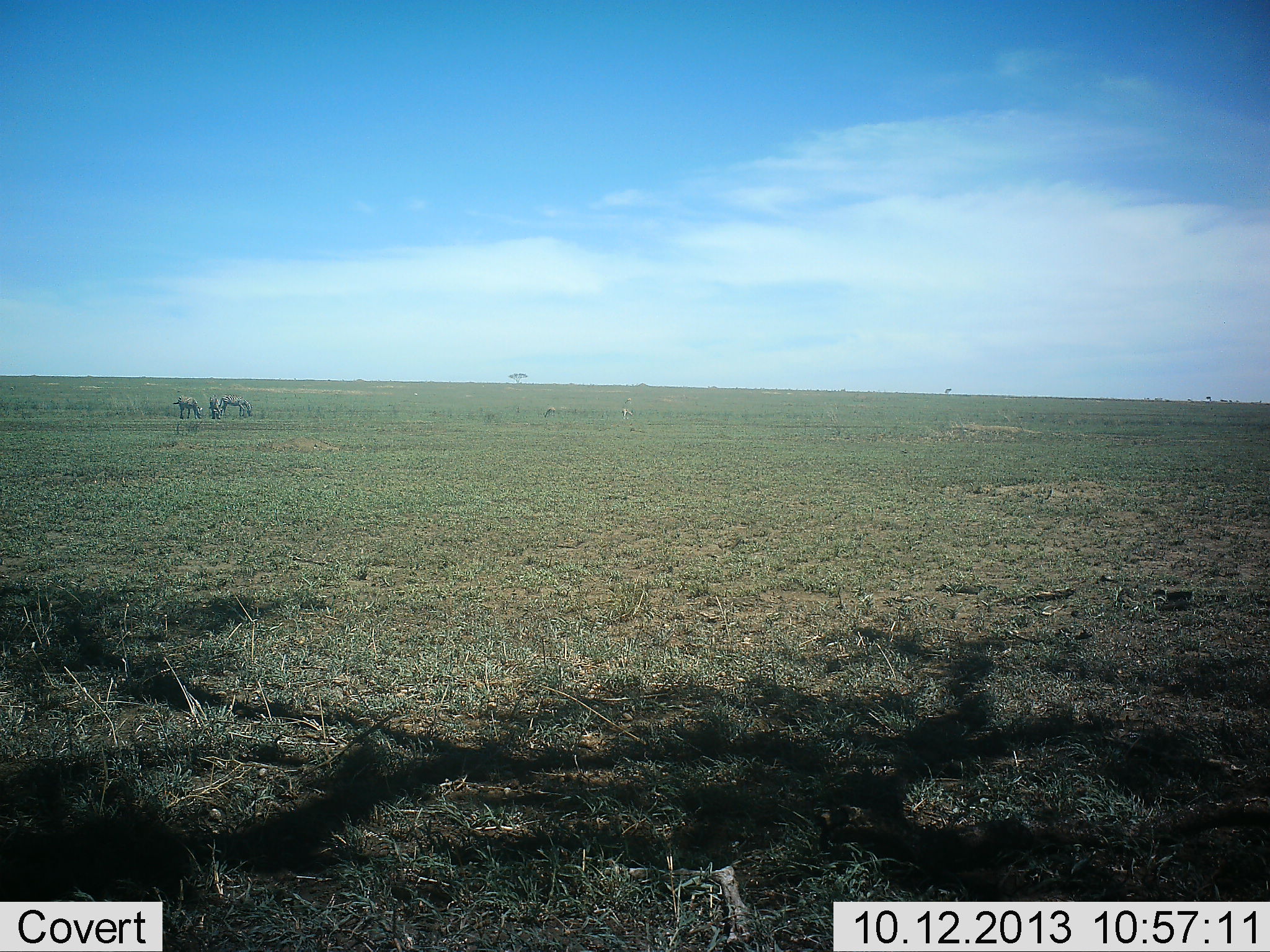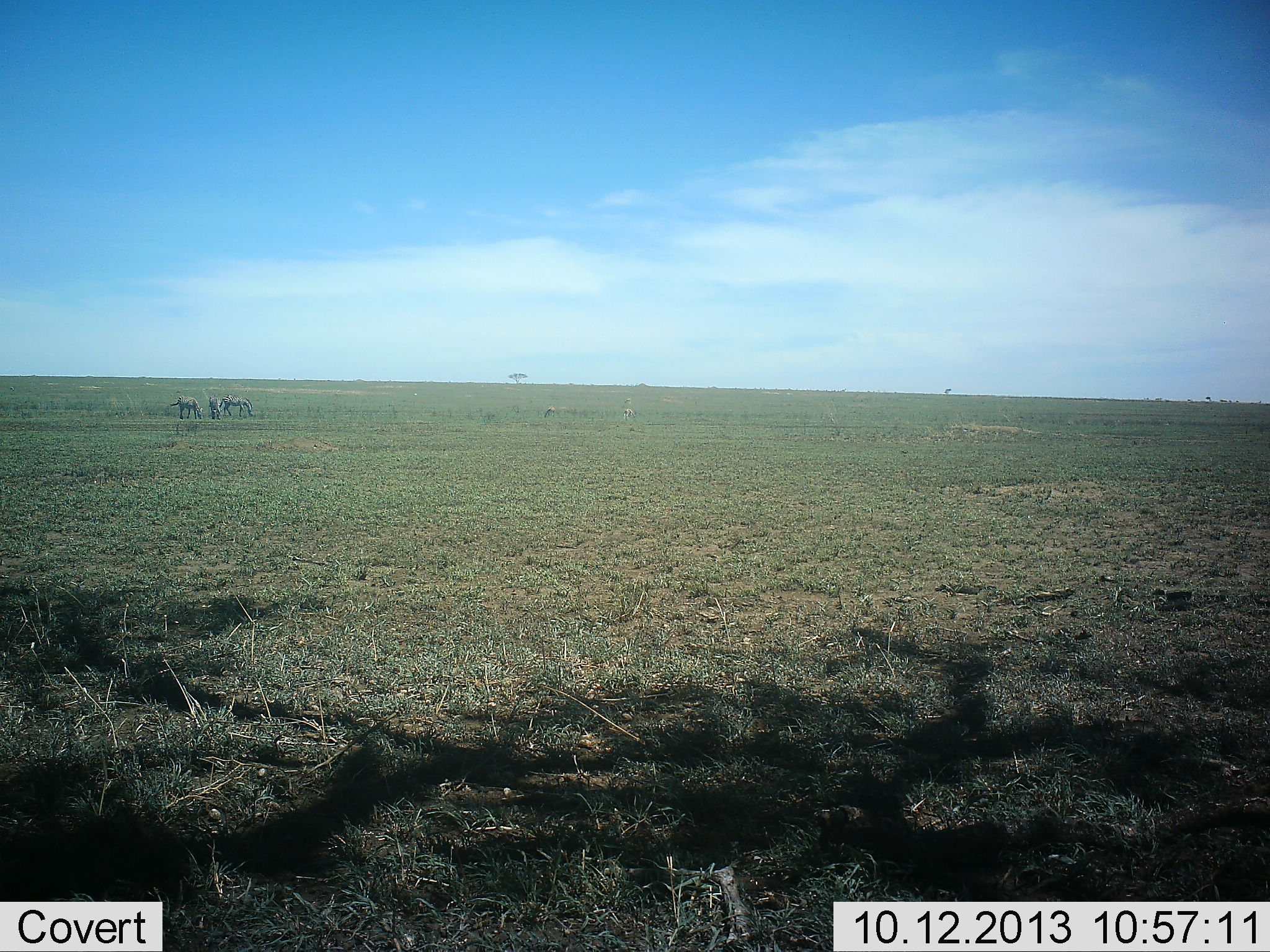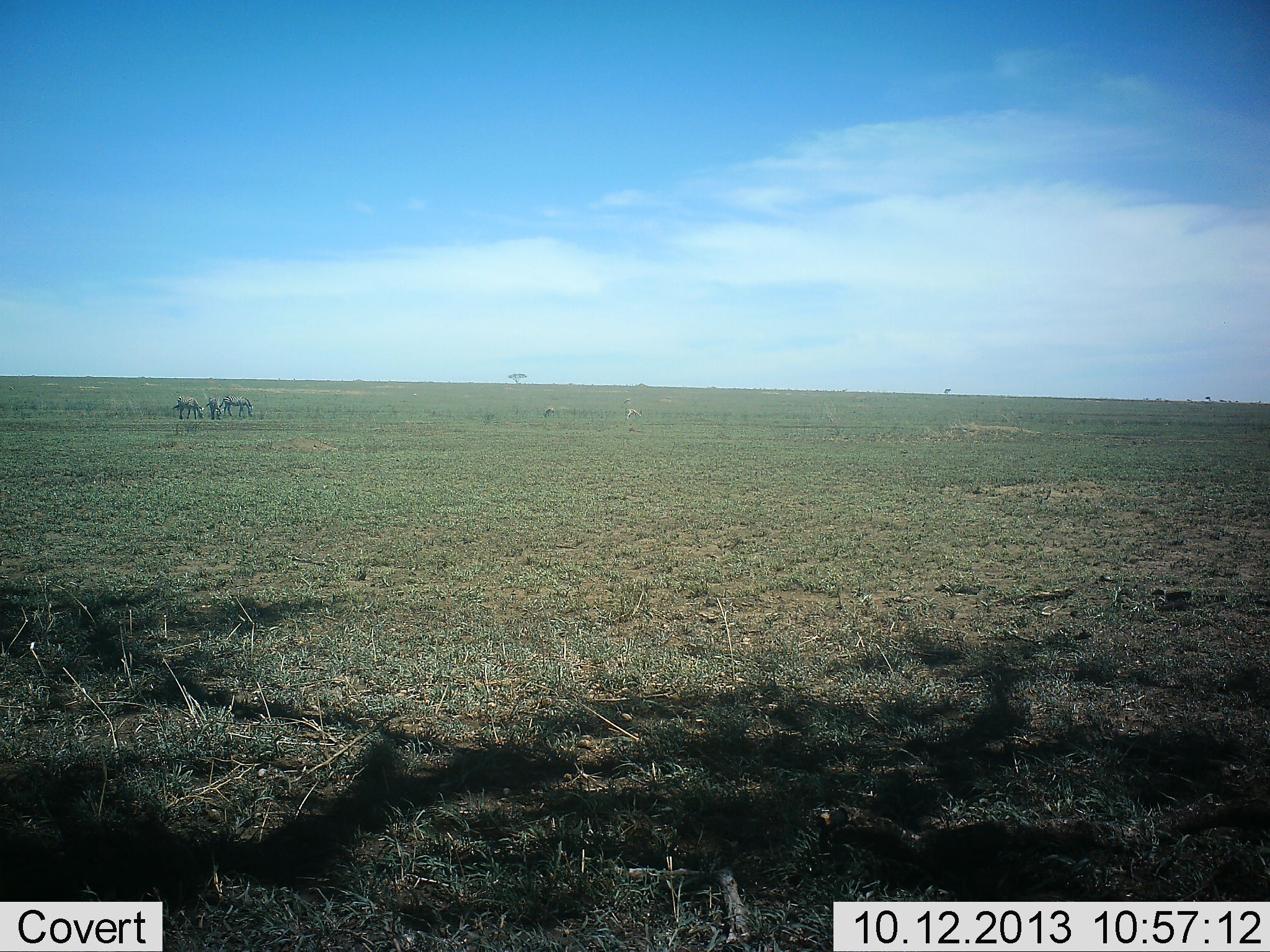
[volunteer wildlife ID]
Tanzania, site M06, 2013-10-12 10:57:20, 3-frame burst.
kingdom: Animalia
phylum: Chordata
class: Mammalia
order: Perissodactyla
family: Equidae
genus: Equus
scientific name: Equus quagga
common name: plains zebra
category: zebra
Zebra (plains zebra) (Equus quagga), count 3. Behavior (volunteer vote fractions): standing 17%, resting 0%, moving 0%, interacting 0%. Young present (vote fraction): 8%. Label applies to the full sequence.